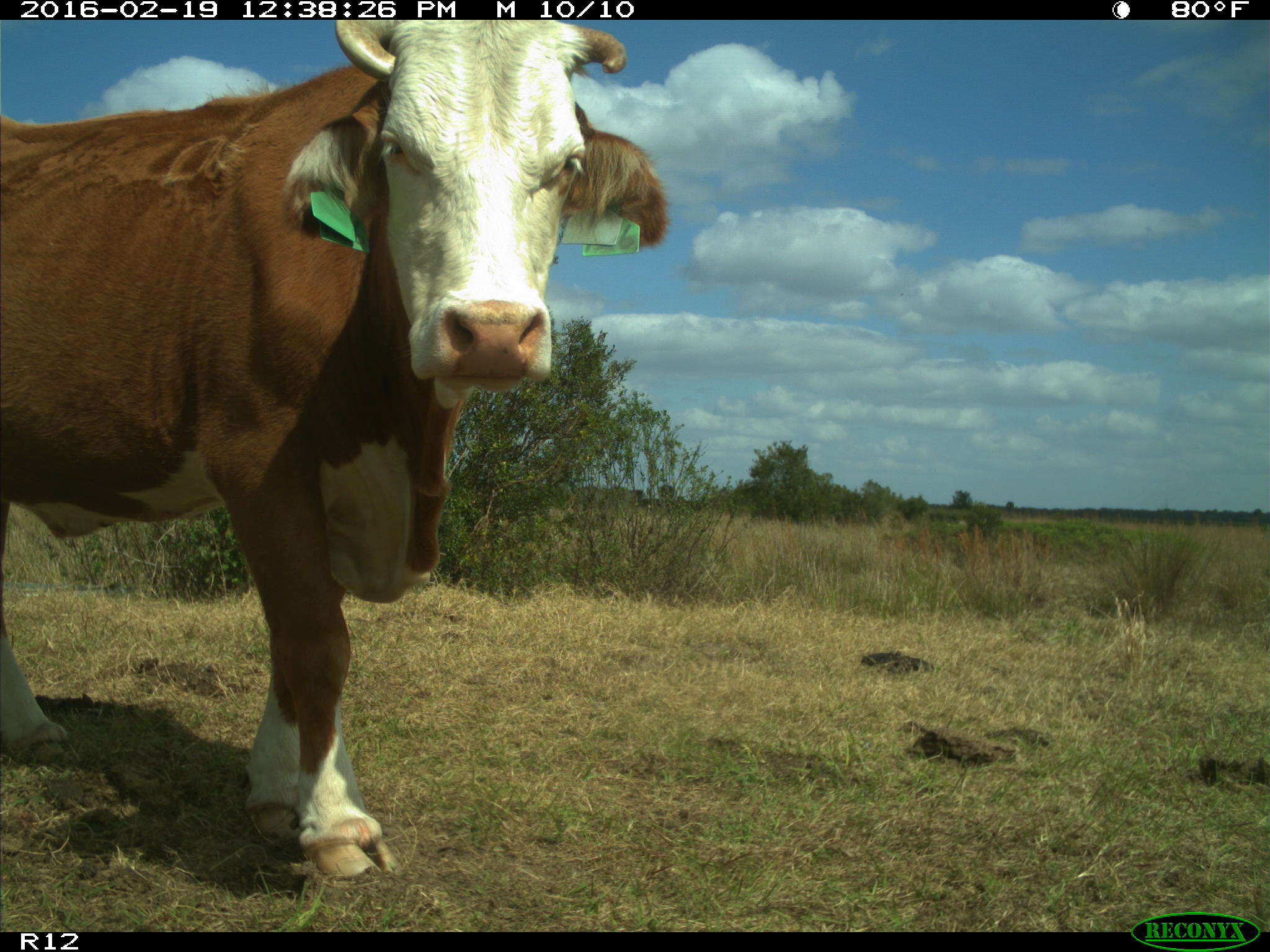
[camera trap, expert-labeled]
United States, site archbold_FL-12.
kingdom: Animalia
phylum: Chordata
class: Mammalia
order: Artiodactyla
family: Bovidae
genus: Bos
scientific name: Bos taurus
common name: domestic cow